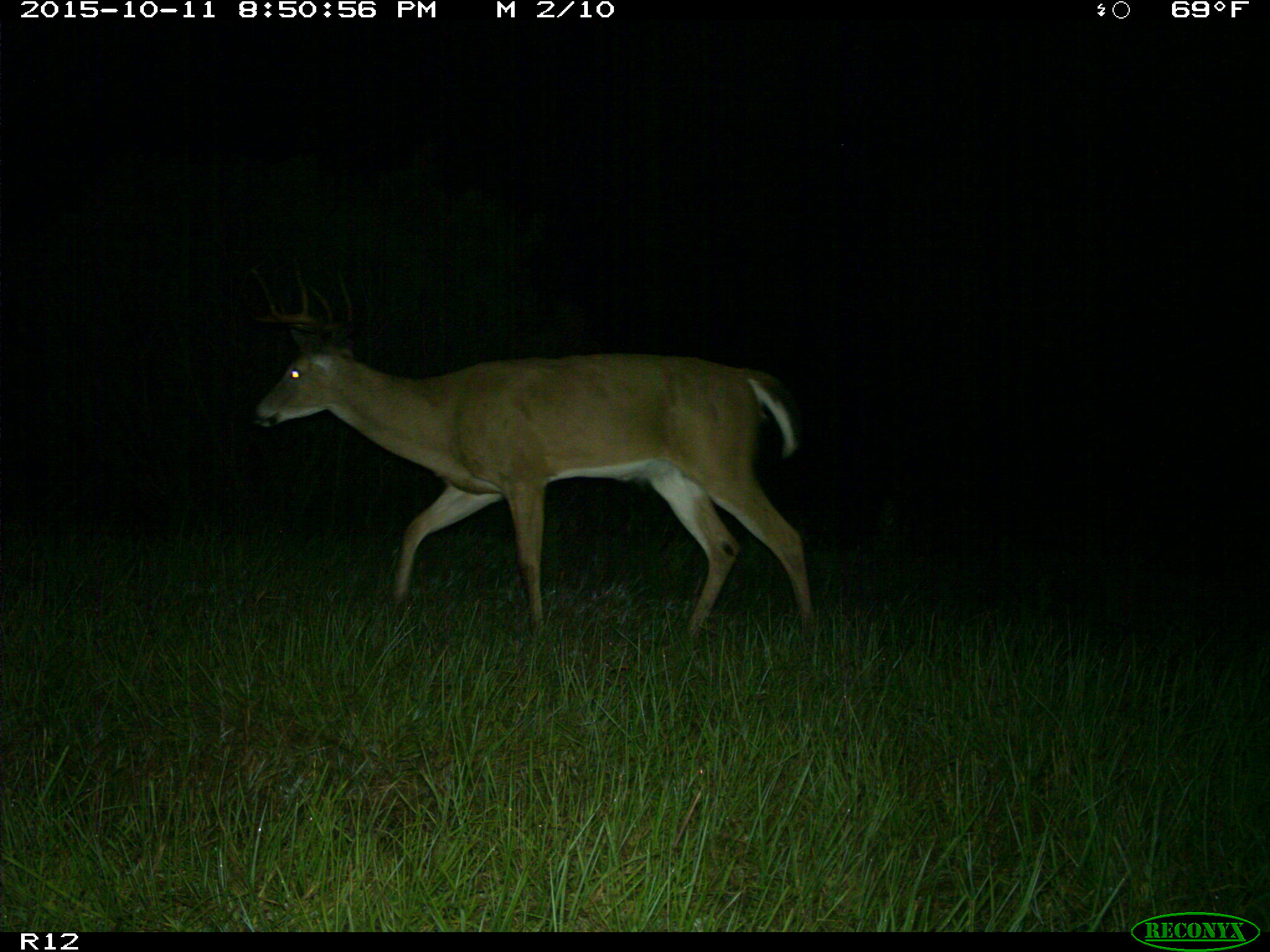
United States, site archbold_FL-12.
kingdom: Animalia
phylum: Chordata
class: Mammalia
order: Artiodactyla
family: Cervidae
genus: Odocoileus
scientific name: Odocoileus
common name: deer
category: unidentified deer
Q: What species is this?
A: Unidentified deer (deer) (Odocoileus).